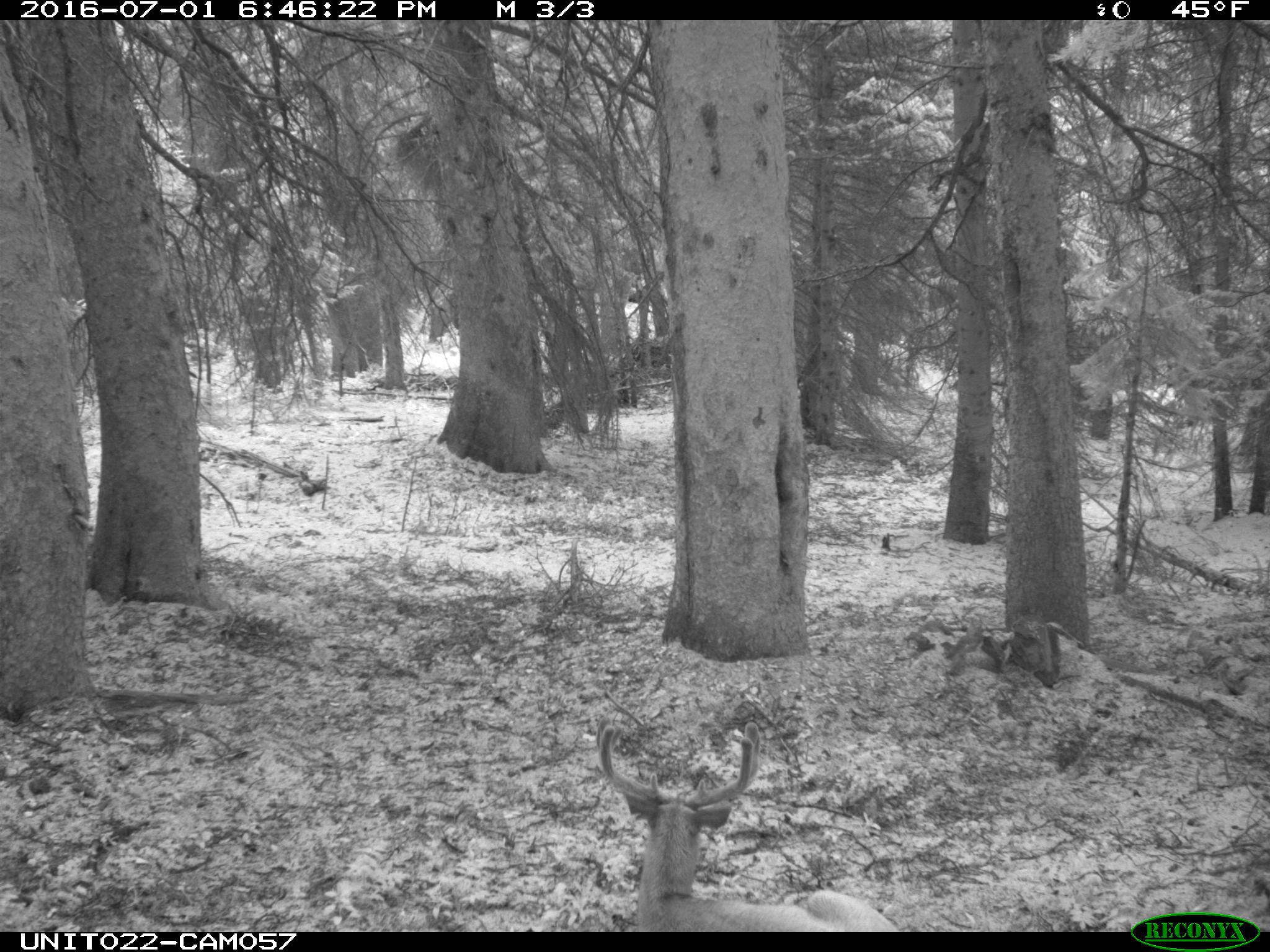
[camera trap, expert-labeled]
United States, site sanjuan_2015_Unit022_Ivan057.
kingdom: Animalia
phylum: Chordata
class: Mammalia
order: Artiodactyla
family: Cervidae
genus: Odocoileus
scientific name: Odocoileus hemionus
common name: mule deer